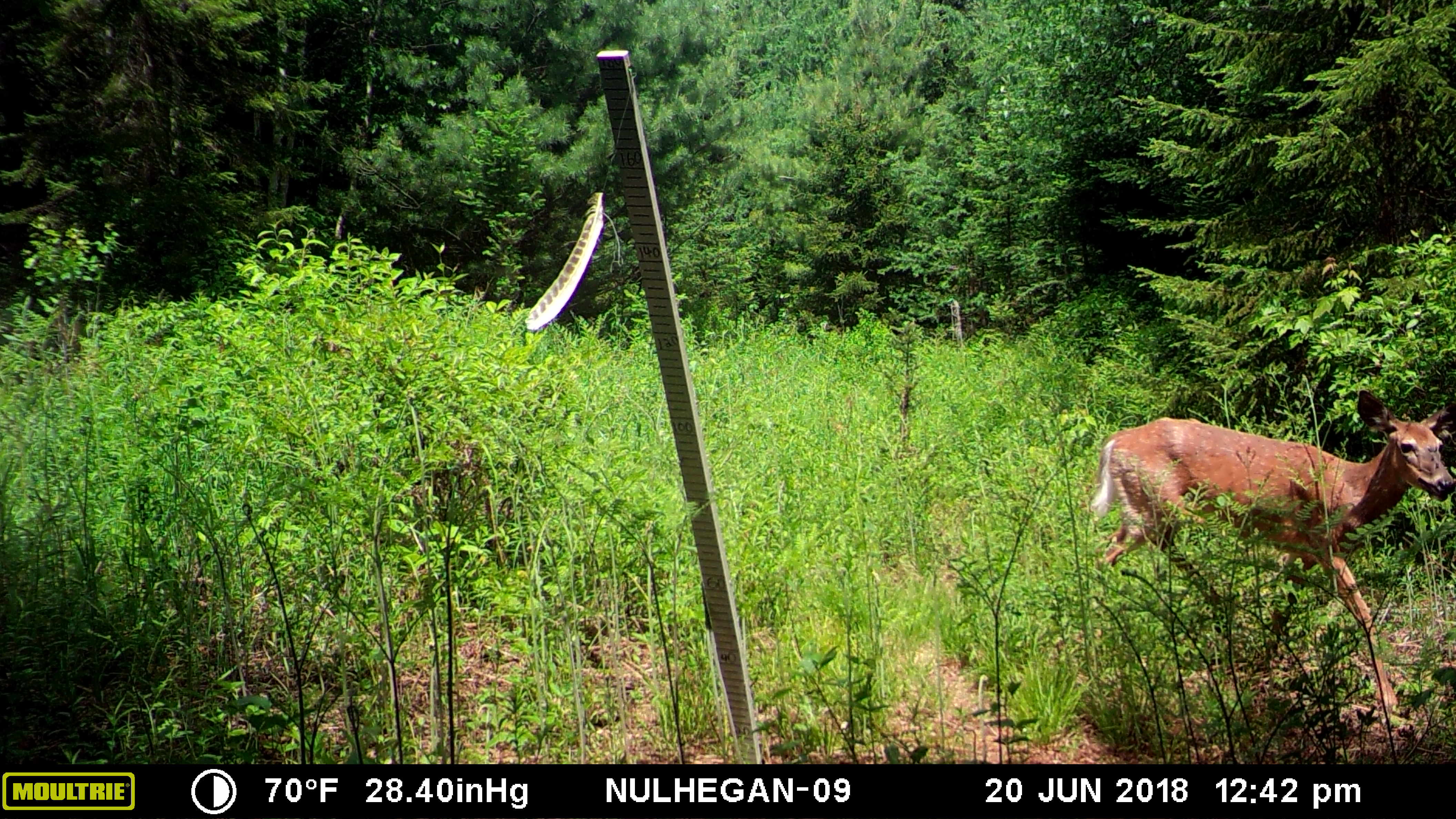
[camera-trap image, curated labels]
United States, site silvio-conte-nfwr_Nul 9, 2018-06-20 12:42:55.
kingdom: Animalia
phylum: Chordata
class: Mammalia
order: Artiodactyla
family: Cervidae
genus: Odocoileus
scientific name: Odocoileus virginianus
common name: white-tailed deer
White-tailed deer (Odocoileus virginianus).